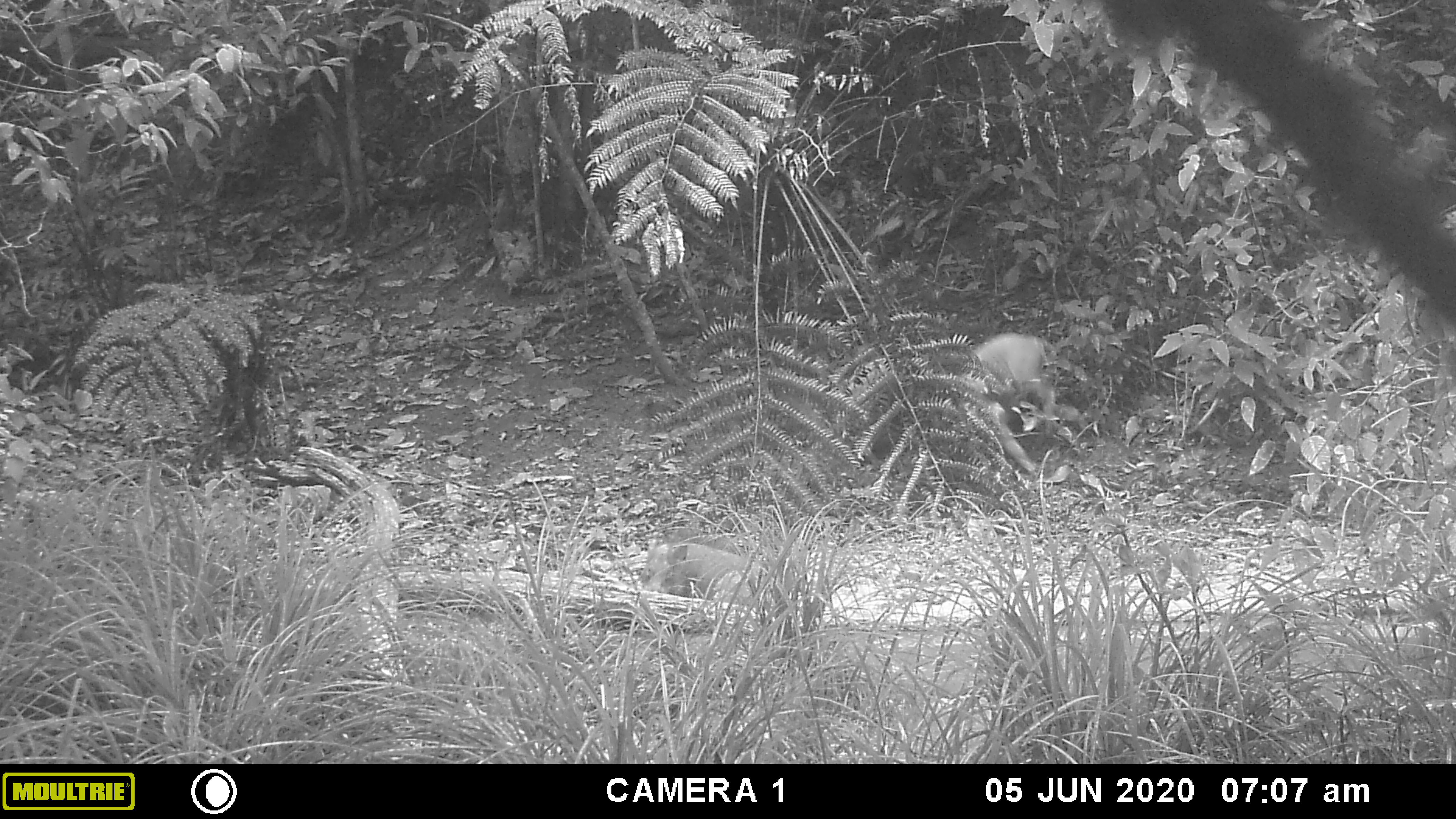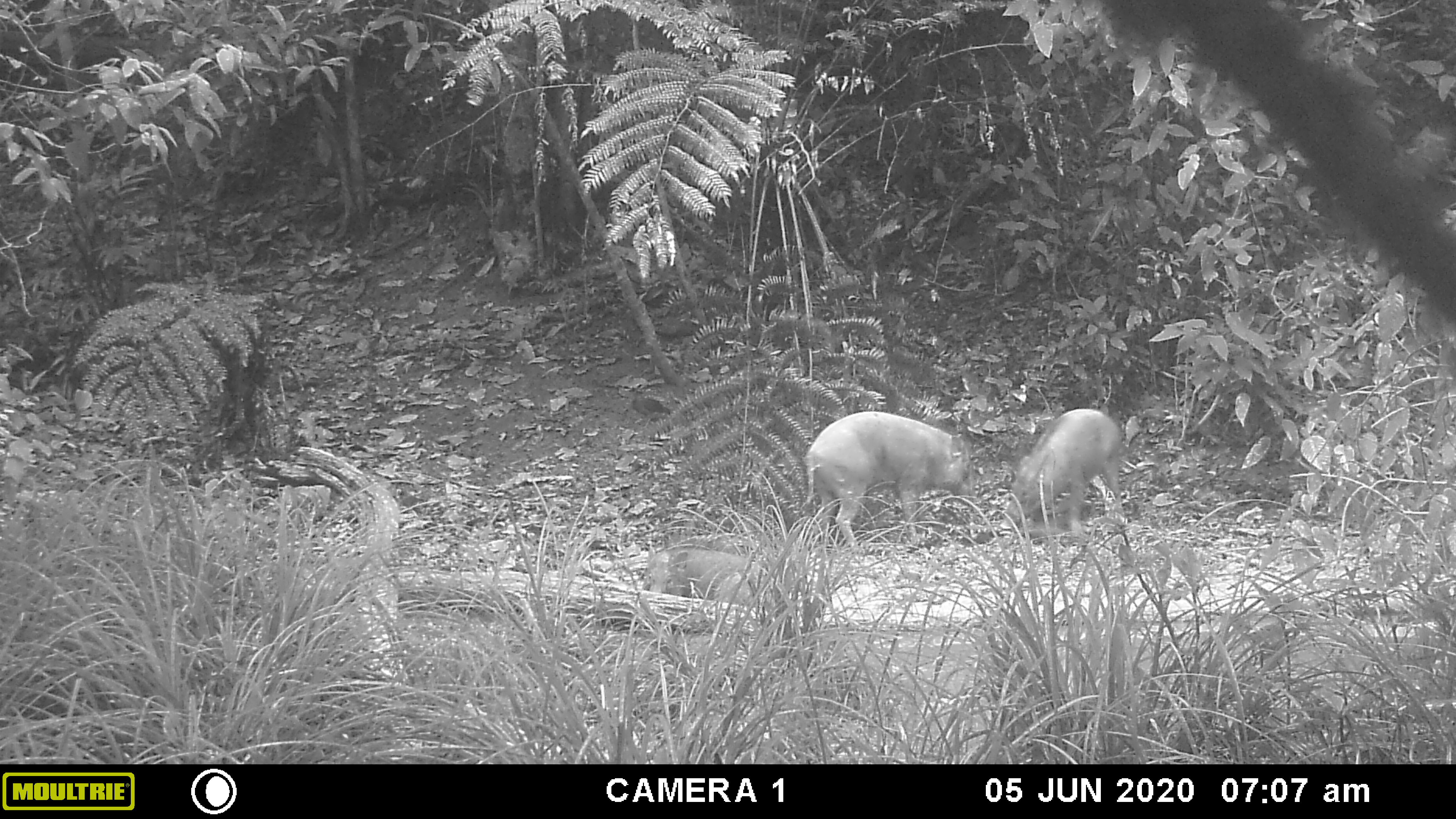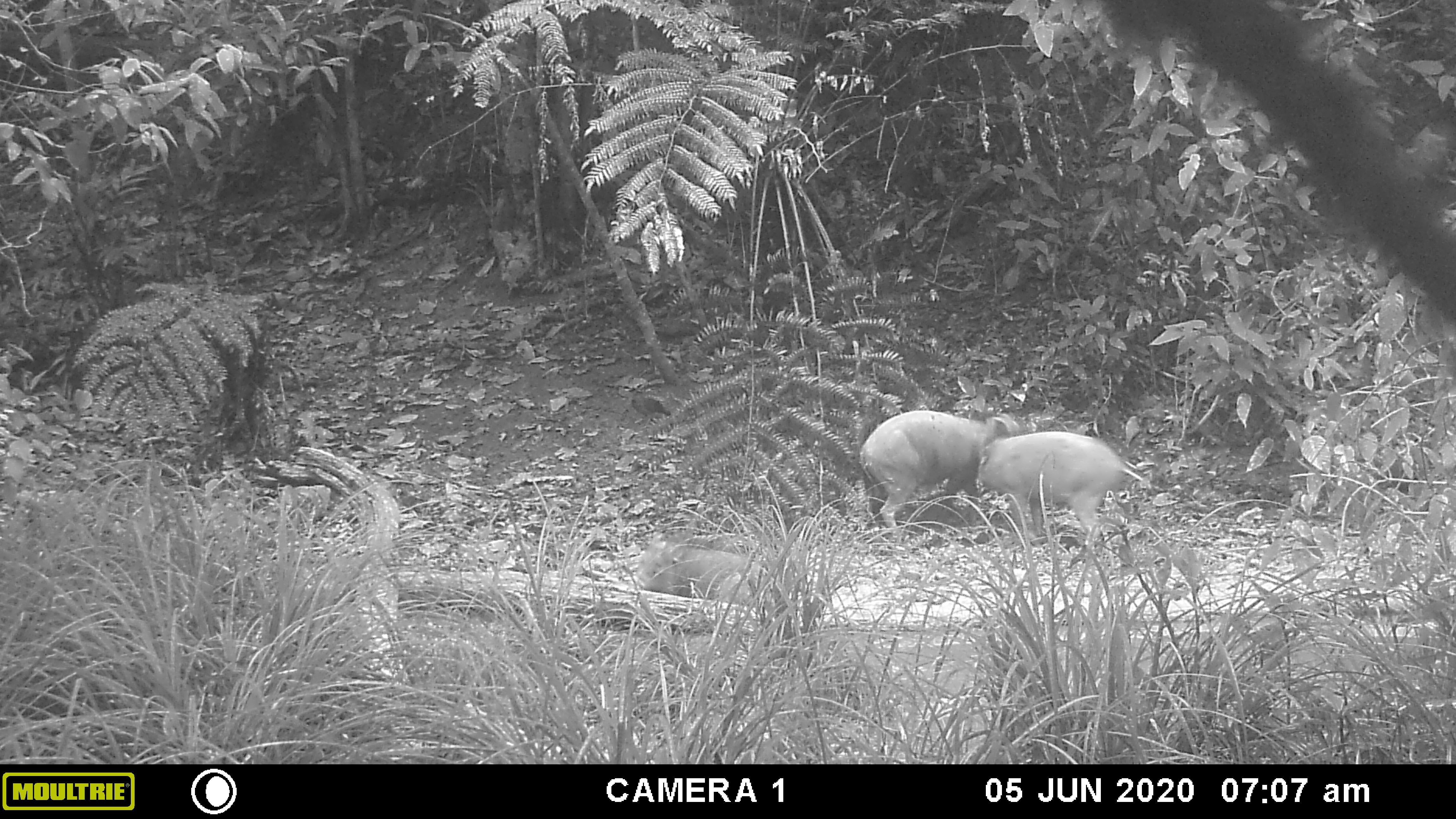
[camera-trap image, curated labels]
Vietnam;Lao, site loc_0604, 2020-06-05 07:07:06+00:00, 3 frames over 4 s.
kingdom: Animalia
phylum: Chordata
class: Mammalia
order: Artiodactyla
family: Suidae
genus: Sus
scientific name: Sus scrofa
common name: eurasian wild pig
Eurasian wild pig (Sus scrofa). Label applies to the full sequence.